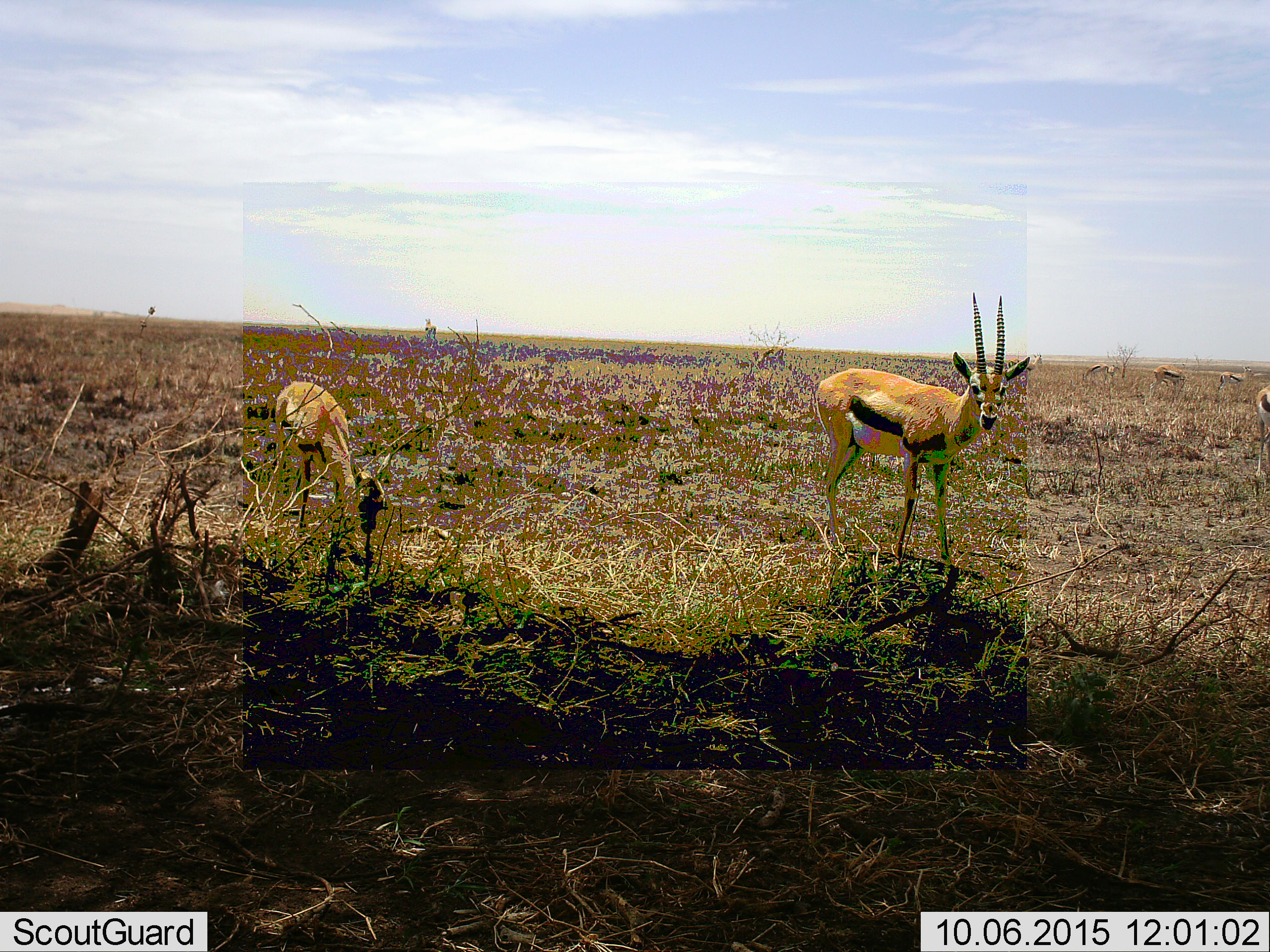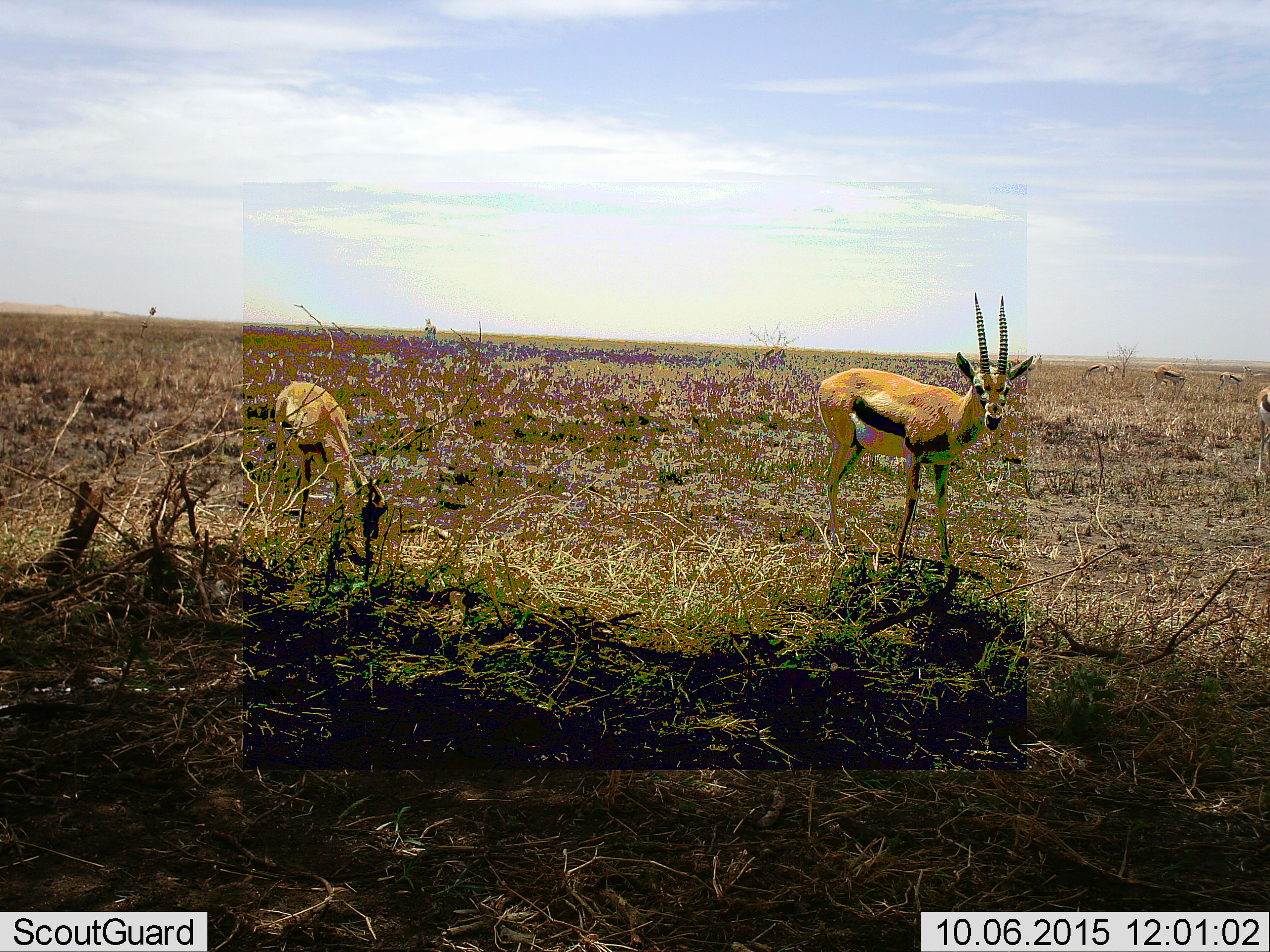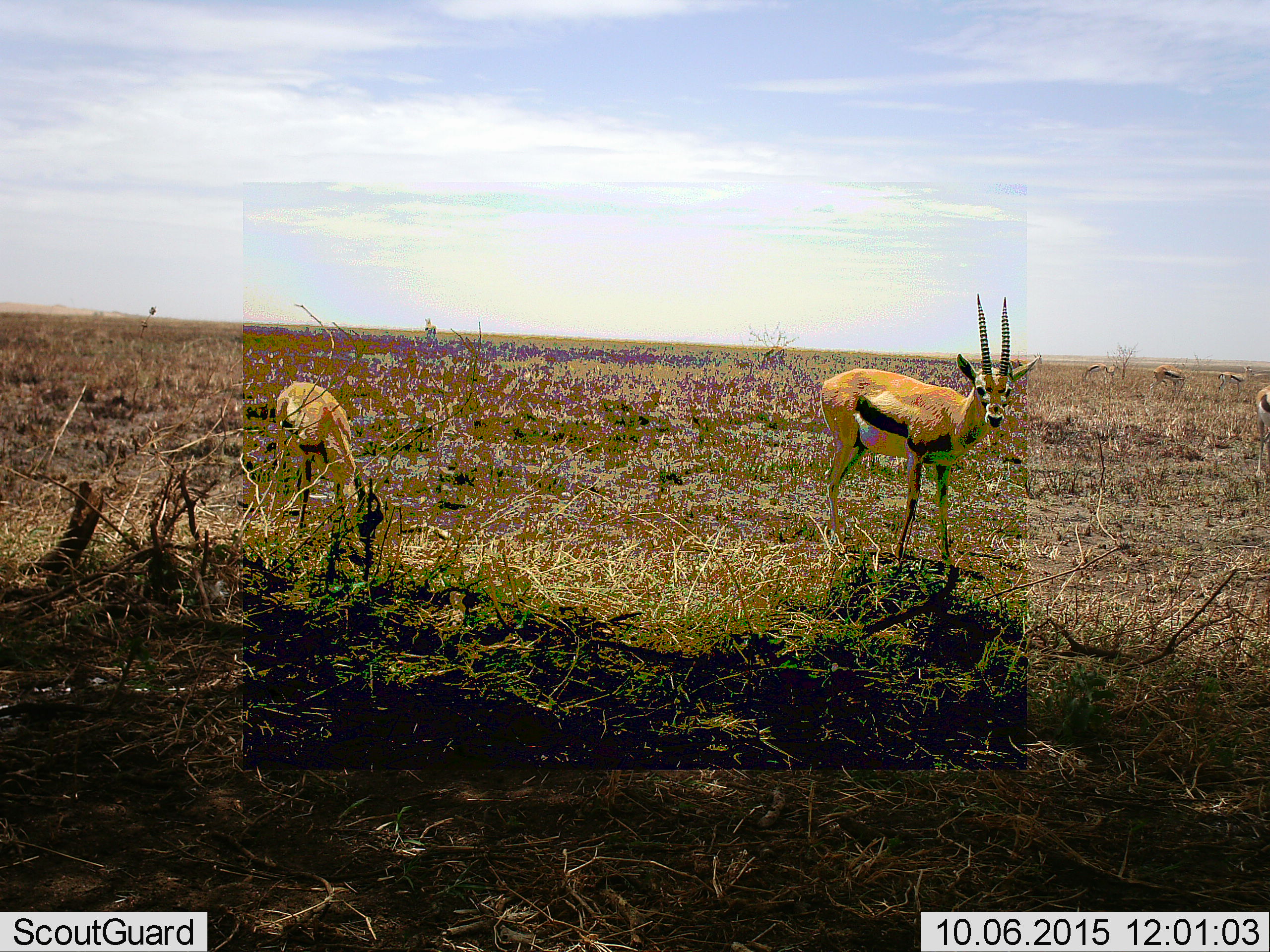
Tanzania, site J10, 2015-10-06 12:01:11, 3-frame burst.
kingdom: Animalia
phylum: Chordata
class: Mammalia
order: Artiodactyla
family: Bovidae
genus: Eudorcas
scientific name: Eudorcas thomsonii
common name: thomson's gazelle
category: gazellethomsons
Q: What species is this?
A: Gazellethomsons (thomson's gazelle) (Eudorcas thomsonii).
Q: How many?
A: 7.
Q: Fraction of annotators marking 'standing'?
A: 50%.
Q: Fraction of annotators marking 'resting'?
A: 0%.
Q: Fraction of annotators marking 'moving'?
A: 30%.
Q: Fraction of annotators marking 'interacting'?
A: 0%.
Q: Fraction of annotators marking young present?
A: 10%.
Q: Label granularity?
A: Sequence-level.